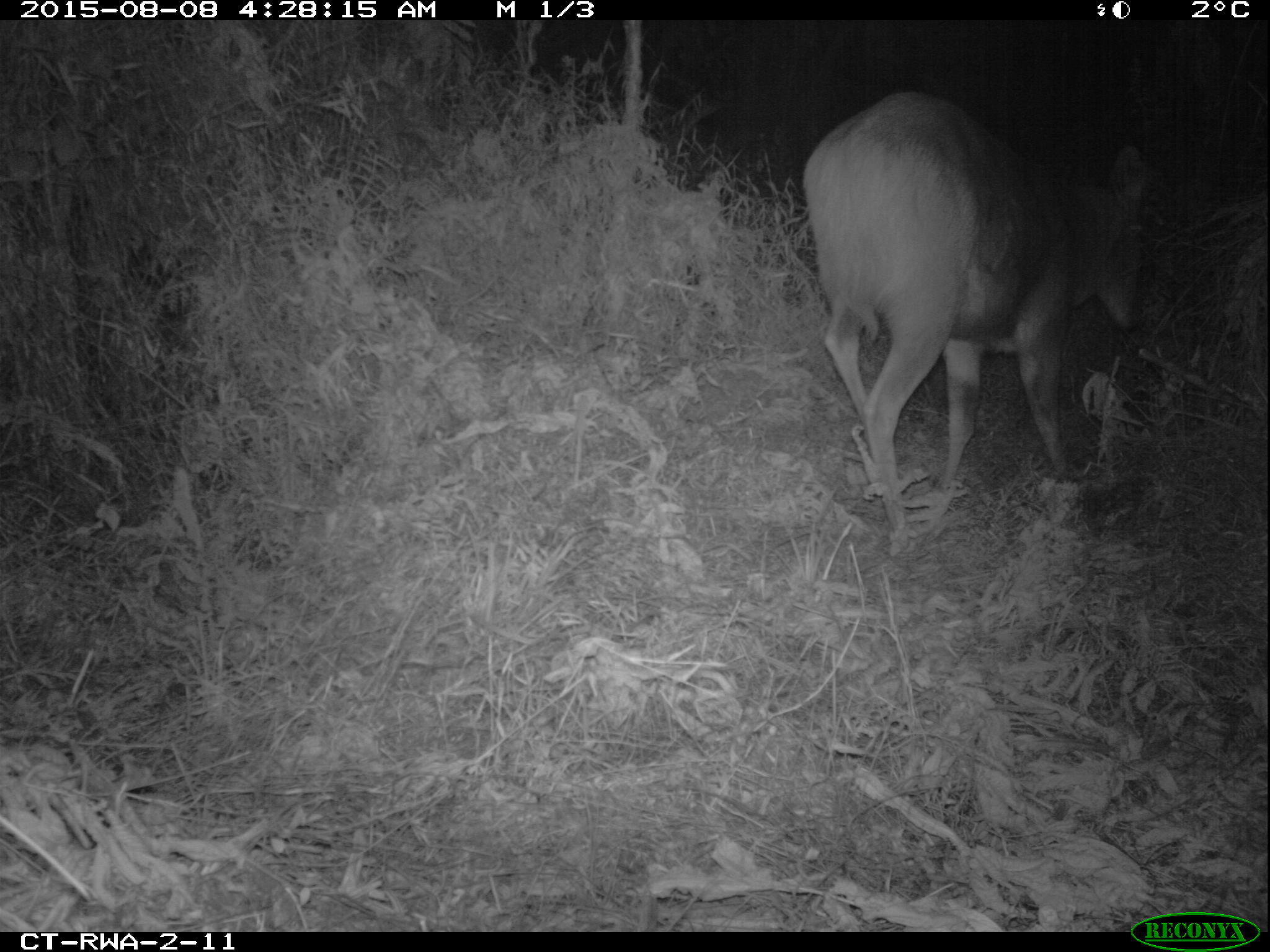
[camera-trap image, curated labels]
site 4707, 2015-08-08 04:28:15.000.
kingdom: Animalia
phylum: Chordata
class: Mammalia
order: Artiodactyla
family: Bovidae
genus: Tragelaphus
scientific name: Tragelaphus scriptus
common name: bushbuck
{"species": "Tragelaphus scriptus (bushbuck)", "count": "1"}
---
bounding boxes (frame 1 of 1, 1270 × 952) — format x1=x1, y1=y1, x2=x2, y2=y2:
tragelaphus scriptus: x1=800, y1=89, x2=1149, y2=531